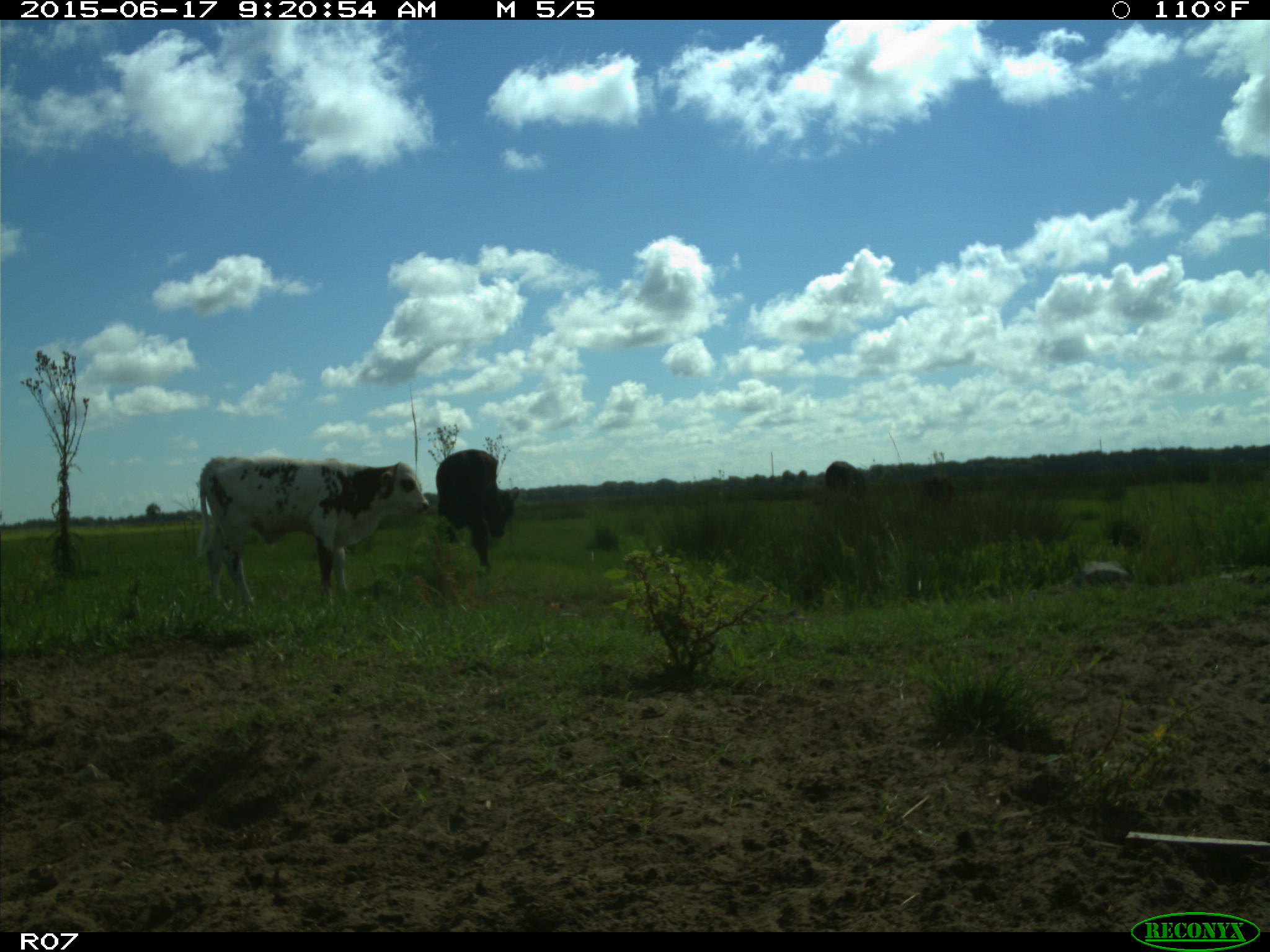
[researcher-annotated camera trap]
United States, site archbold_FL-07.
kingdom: Animalia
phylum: Chordata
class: Mammalia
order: Artiodactyla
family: Bovidae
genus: Bos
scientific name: Bos taurus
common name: domestic cow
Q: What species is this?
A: Bos taurus (domestic cow).